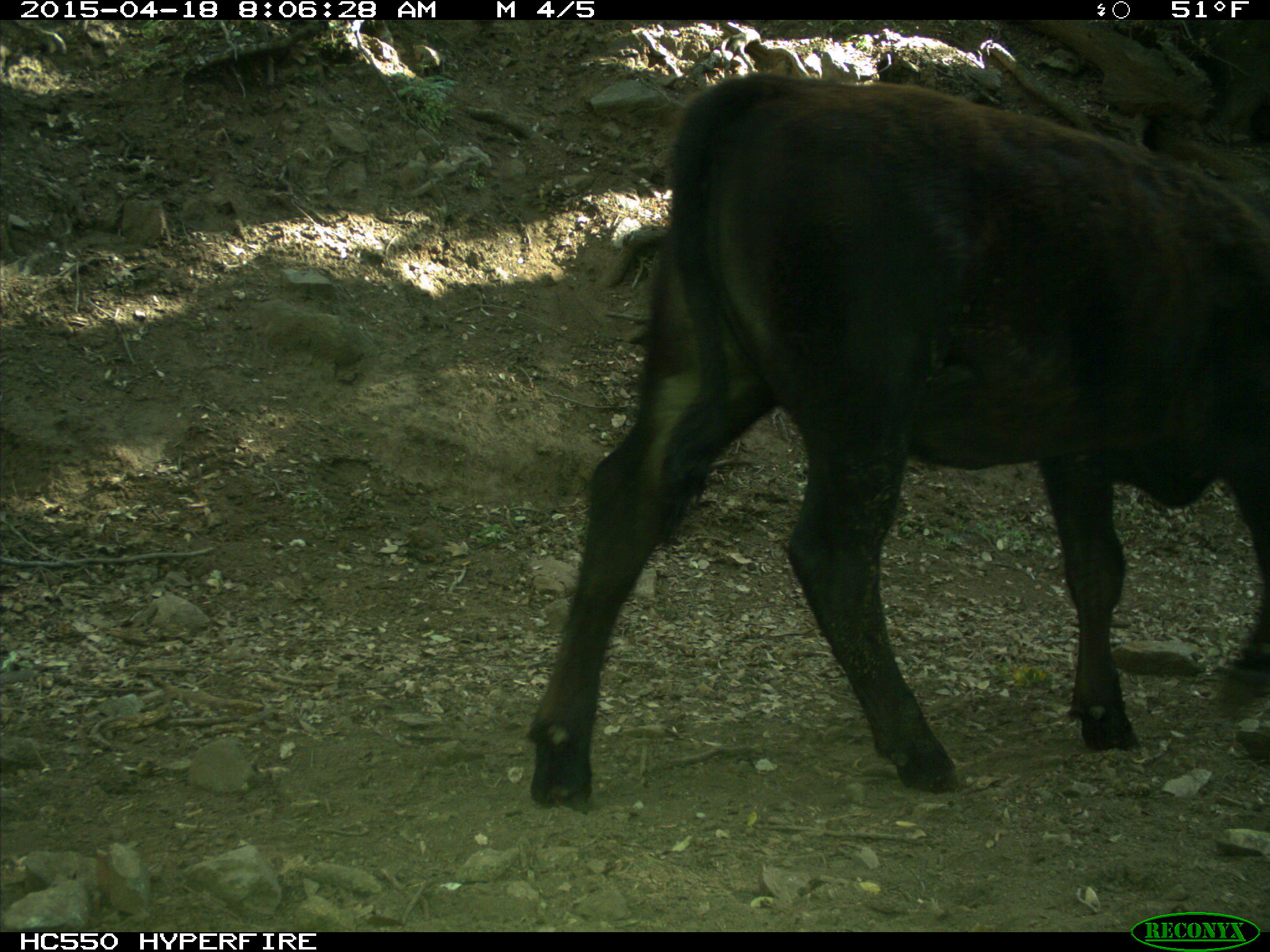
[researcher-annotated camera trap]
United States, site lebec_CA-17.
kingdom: Animalia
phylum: Chordata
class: Mammalia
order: Artiodactyla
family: Bovidae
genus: Bos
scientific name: Bos taurus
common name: domestic cow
Bos taurus (domestic cow).